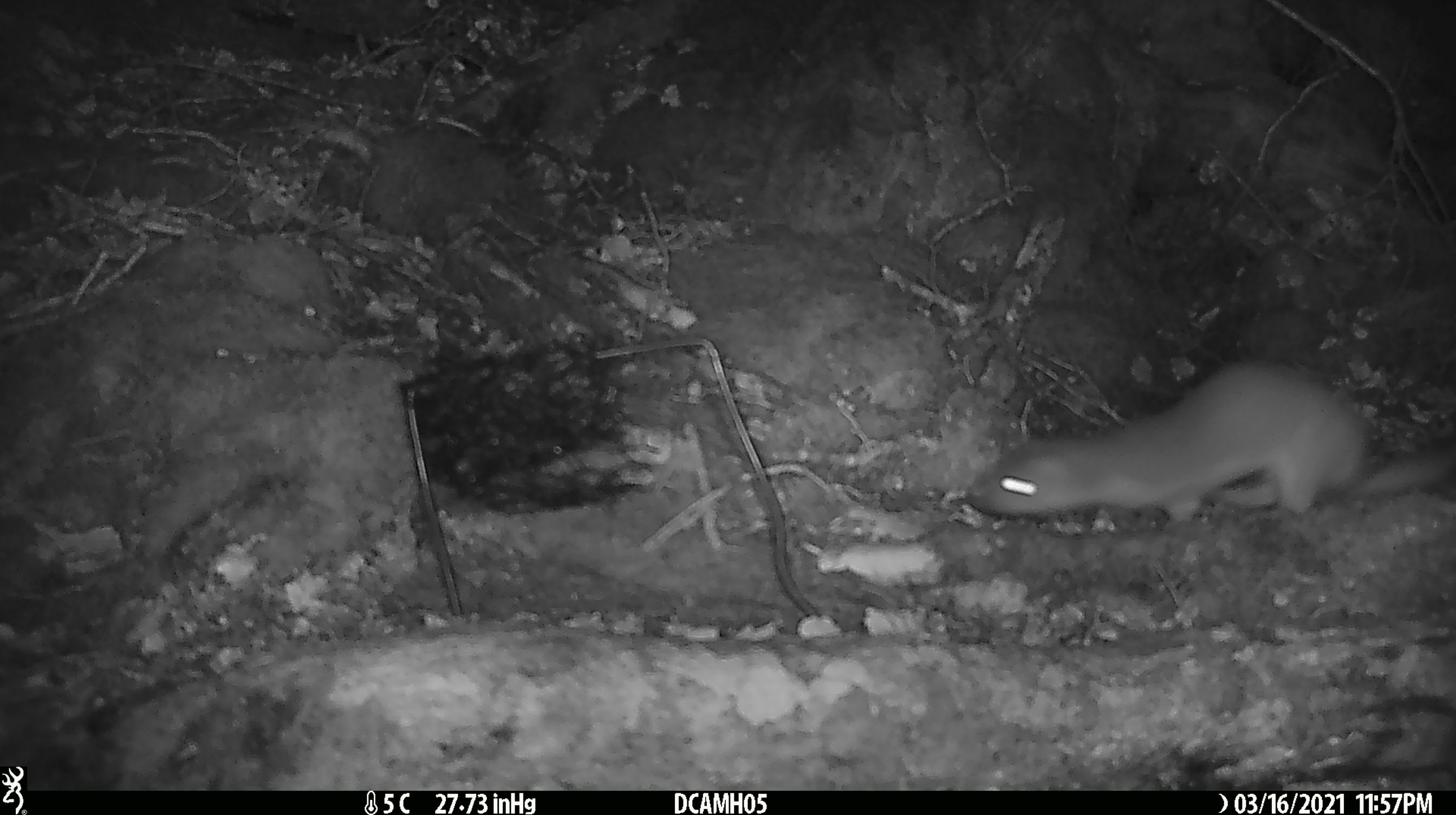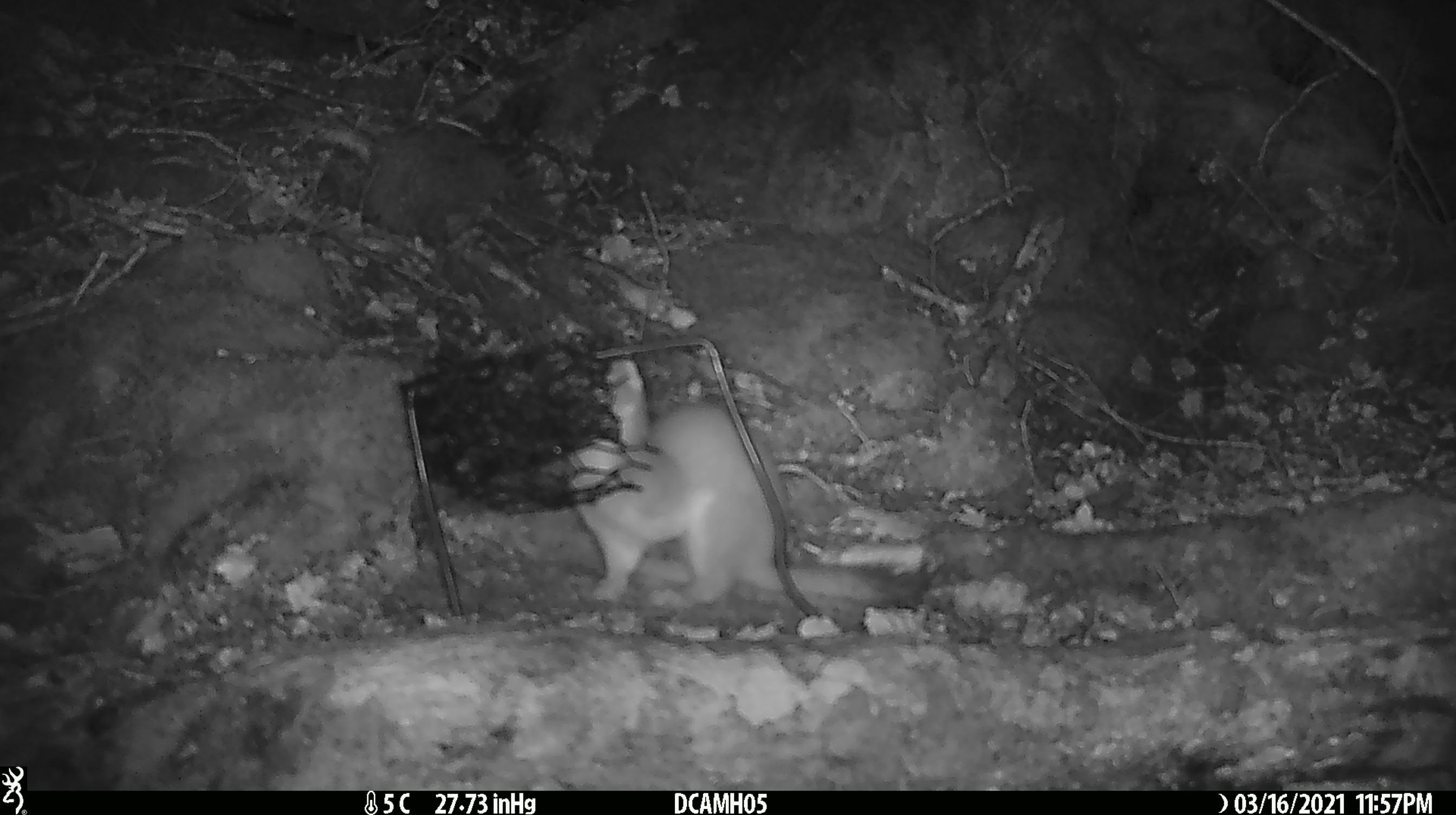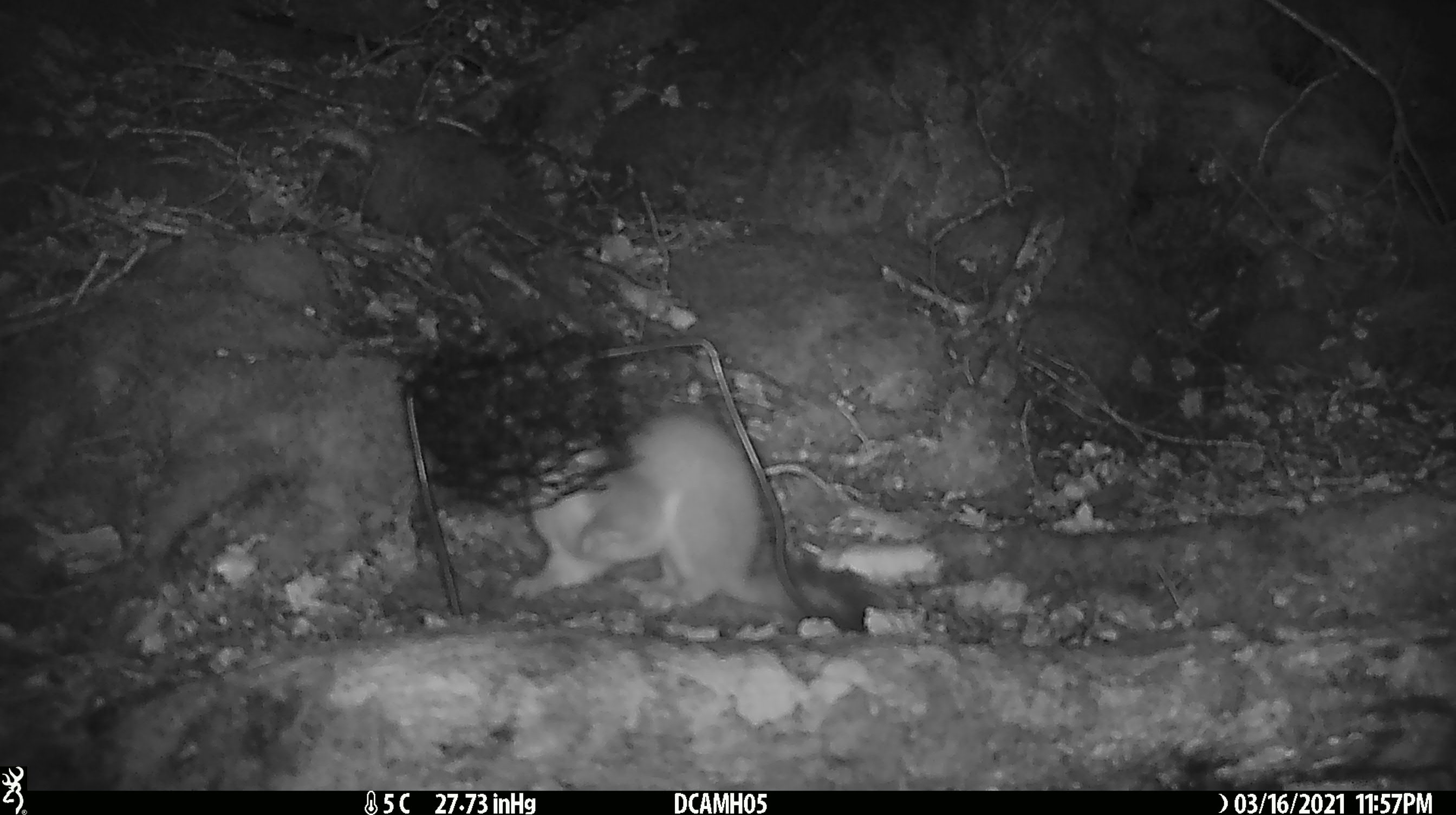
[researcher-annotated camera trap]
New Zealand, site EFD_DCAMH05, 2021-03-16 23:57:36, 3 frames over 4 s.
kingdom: Animalia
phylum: Chordata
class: Mammalia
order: Carnivora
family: Mustelidae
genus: Mustela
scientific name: Mustela erminea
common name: stoat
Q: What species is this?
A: Stoat (Mustela erminea).